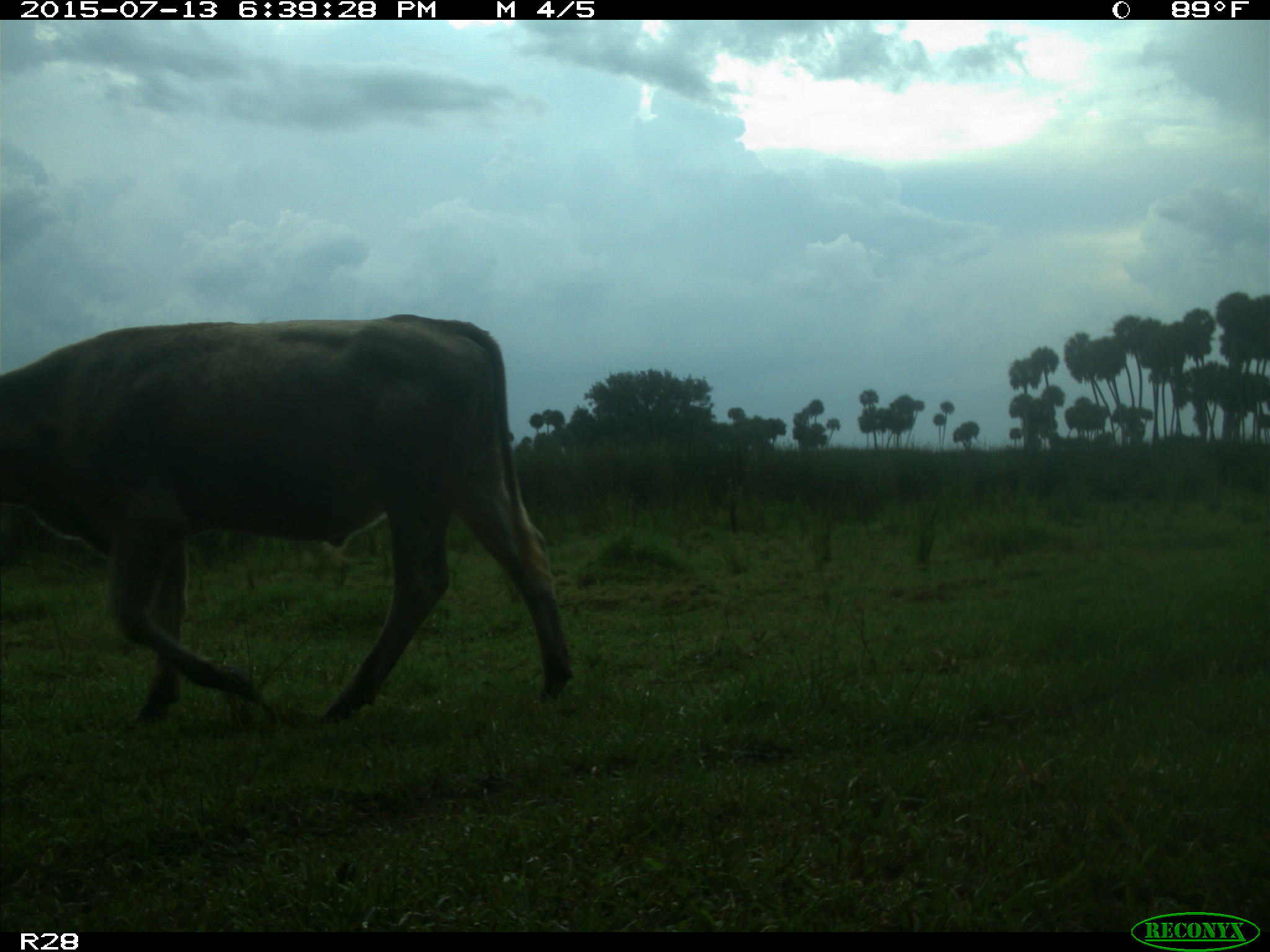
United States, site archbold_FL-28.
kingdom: Animalia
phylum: Chordata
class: Mammalia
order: Artiodactyla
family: Bovidae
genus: Bos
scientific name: Bos taurus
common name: domestic cow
Bos taurus (domestic cow).